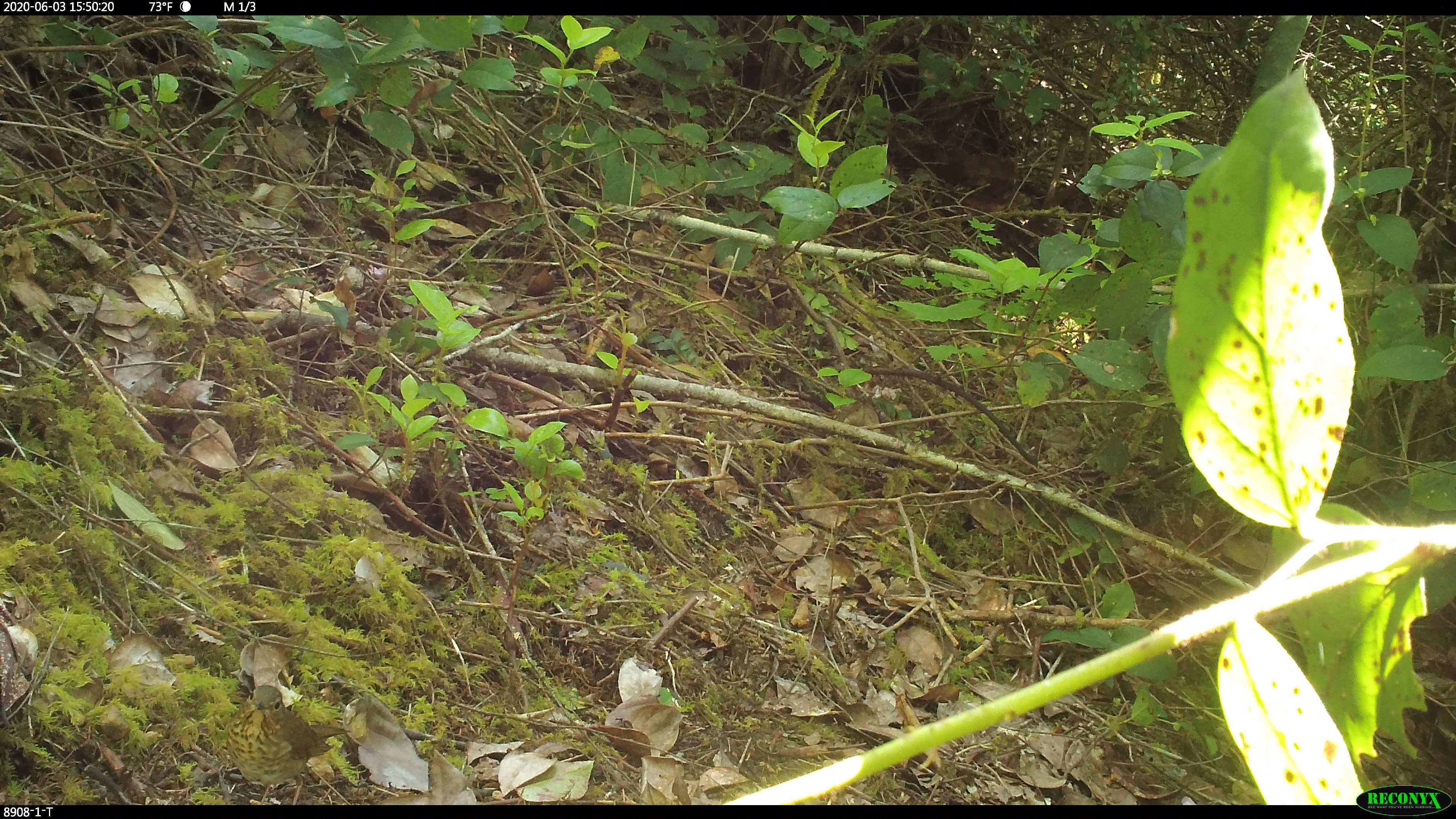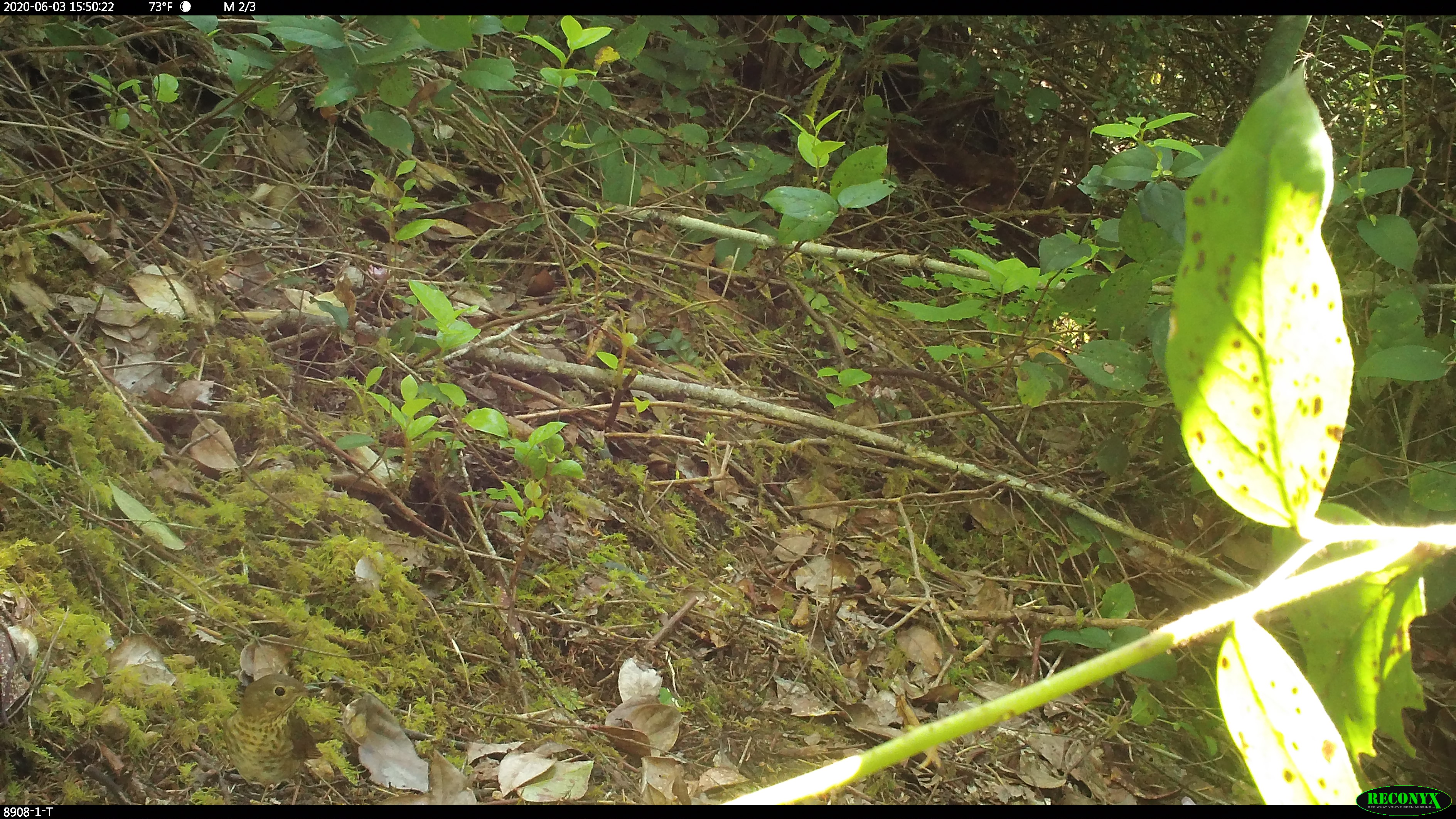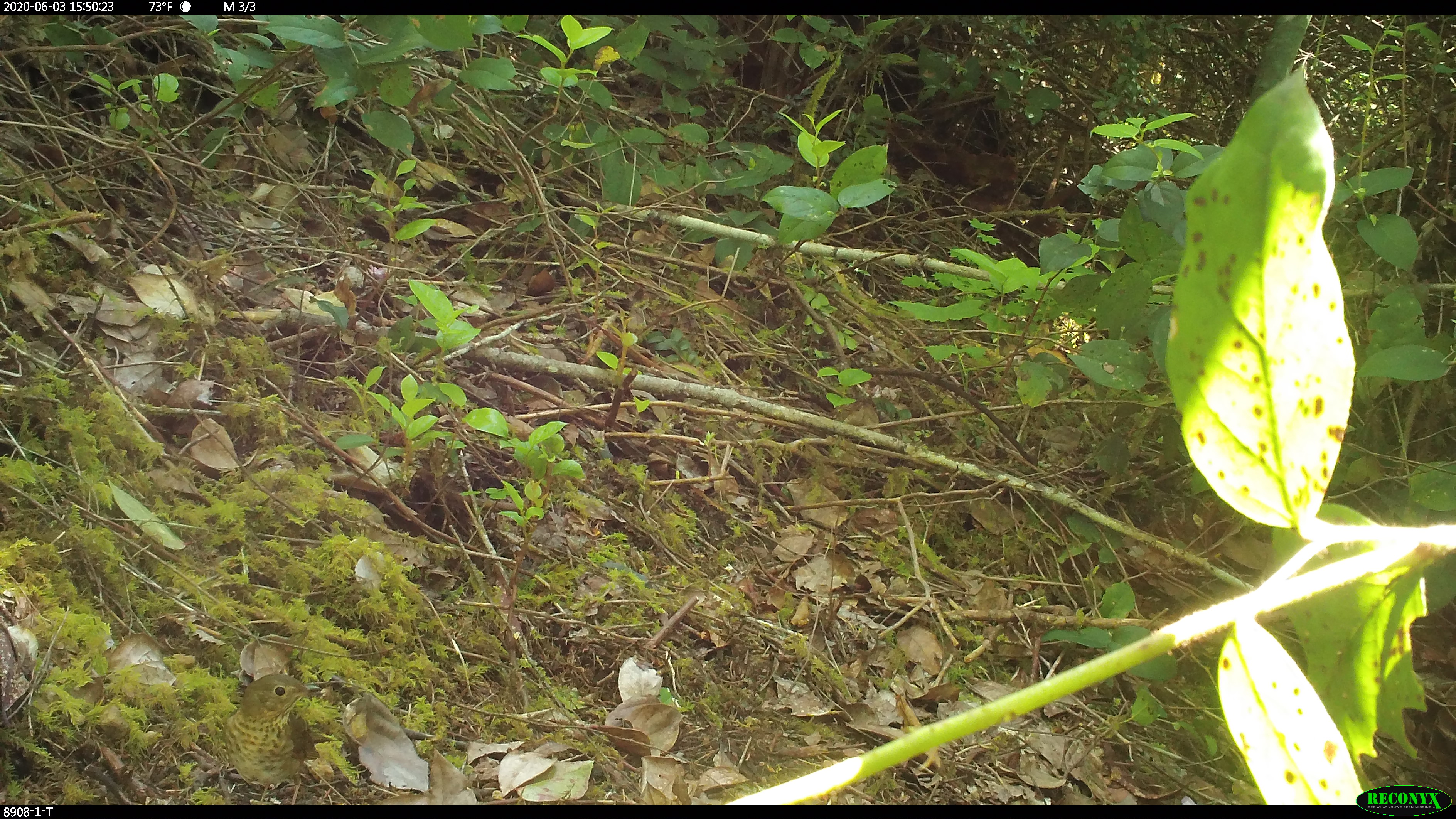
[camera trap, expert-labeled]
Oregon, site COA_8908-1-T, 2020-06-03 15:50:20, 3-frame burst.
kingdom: Animalia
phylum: Chordata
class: Aves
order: Passeriformes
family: Turdidae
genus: Catharus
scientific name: Catharus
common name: brown thrushes and nightingale-thrushes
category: catharus species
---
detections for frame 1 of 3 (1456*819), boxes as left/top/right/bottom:
catharus species: 218/681/353/803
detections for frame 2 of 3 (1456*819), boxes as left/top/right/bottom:
catharus species: 217/667/319/800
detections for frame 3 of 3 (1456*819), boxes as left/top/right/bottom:
catharus species: 218/667/330/802